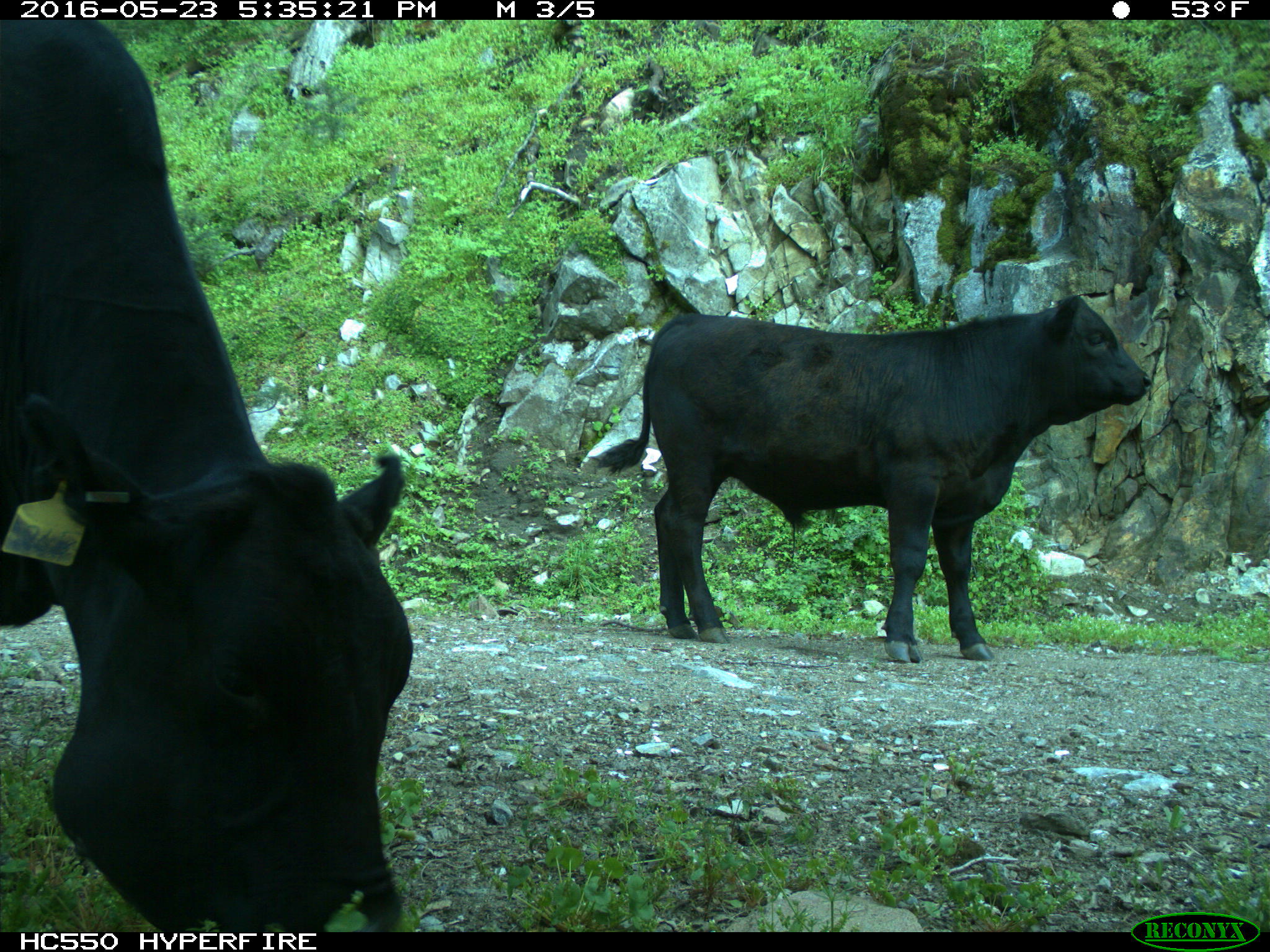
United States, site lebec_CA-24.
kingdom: Animalia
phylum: Chordata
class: Mammalia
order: Artiodactyla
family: Bovidae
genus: Bos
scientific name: Bos taurus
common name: domestic cow